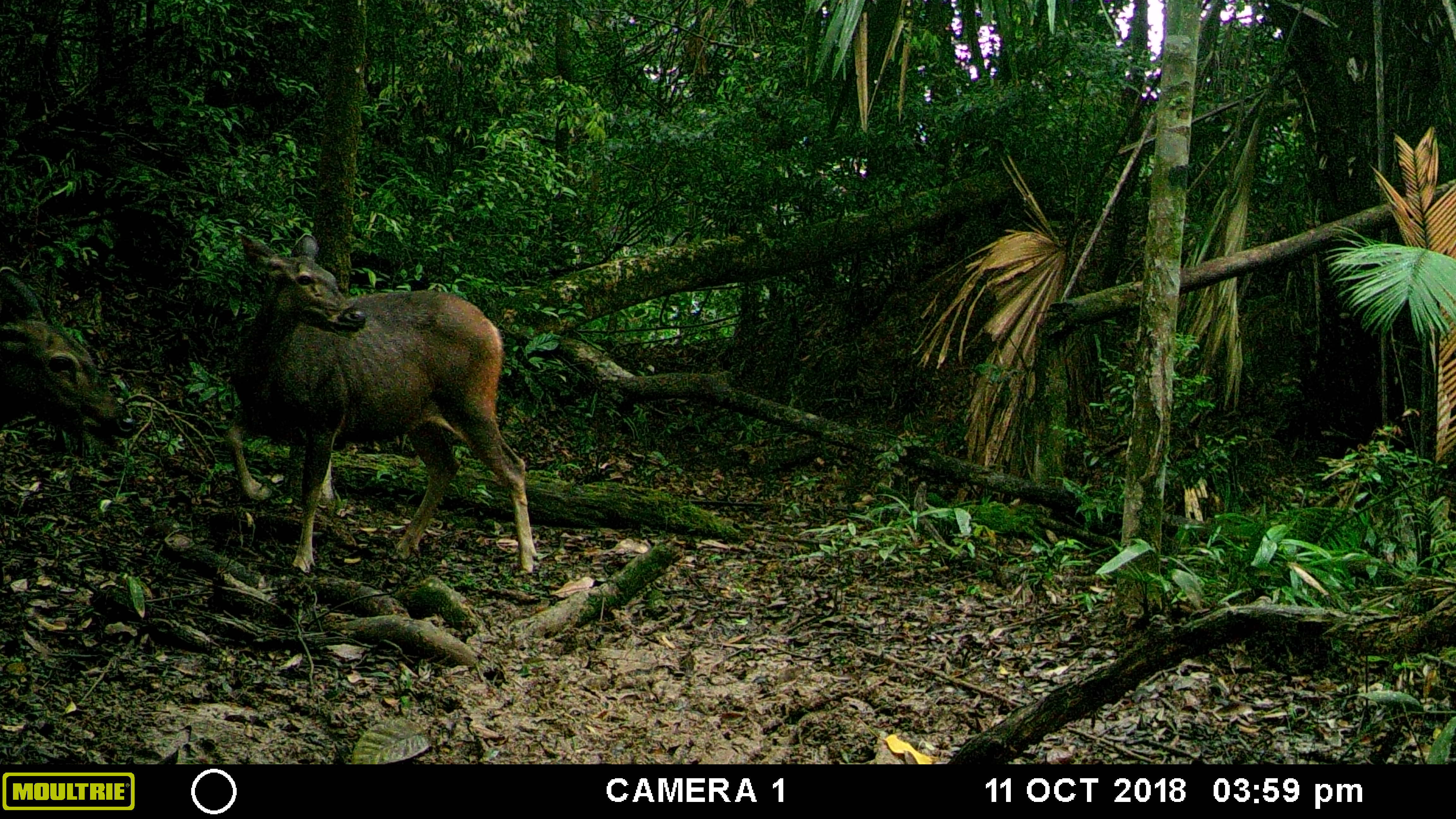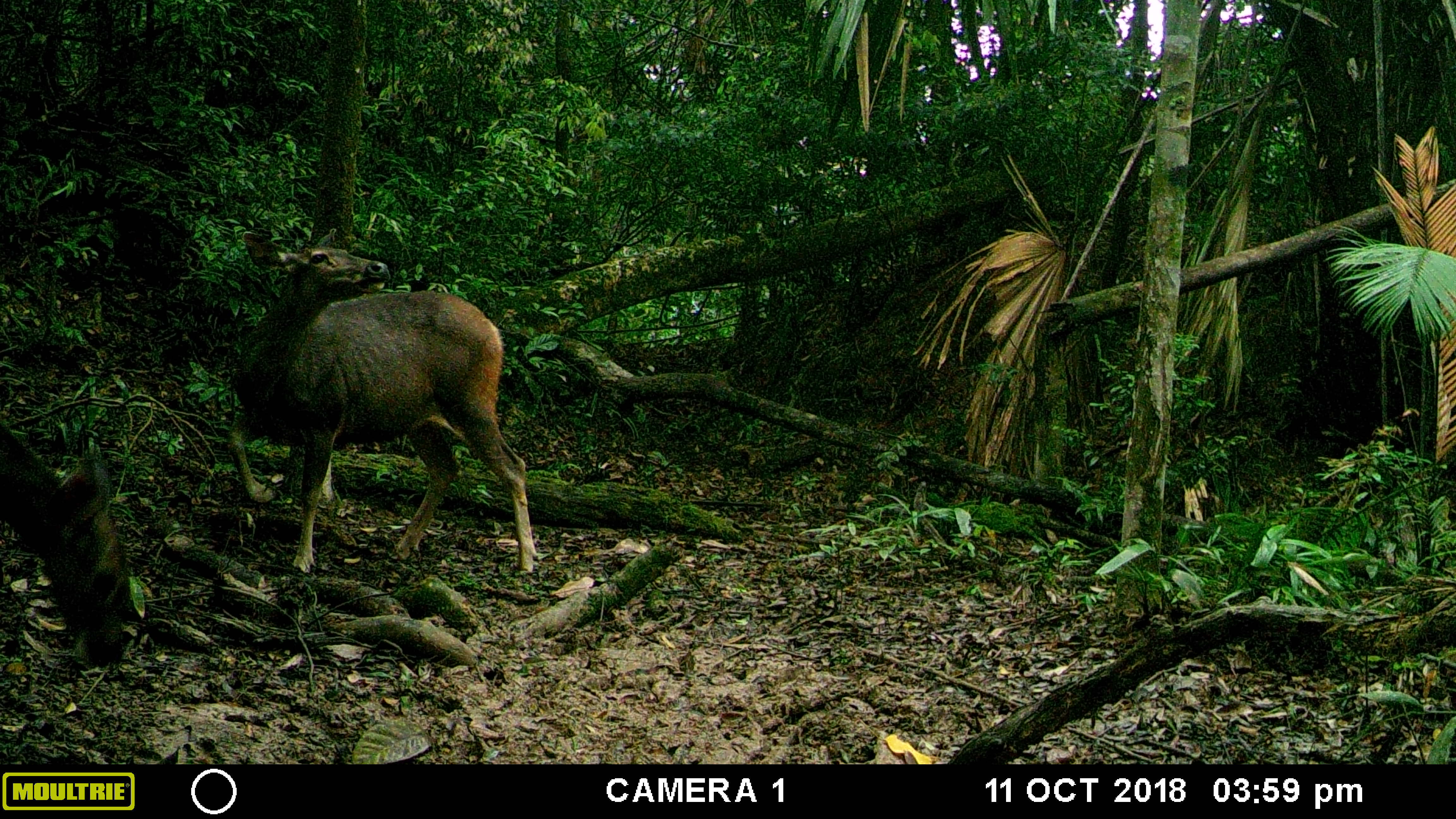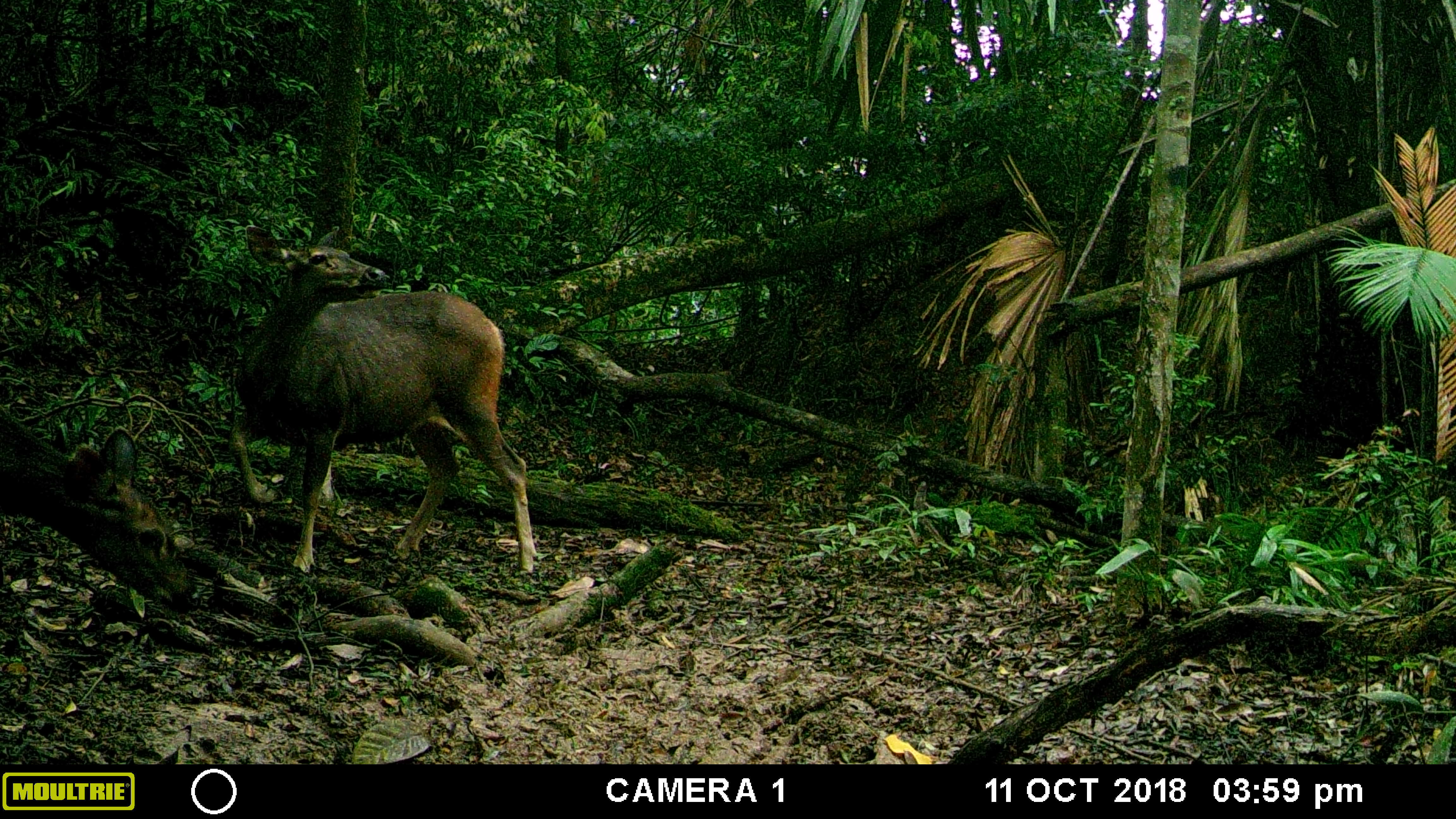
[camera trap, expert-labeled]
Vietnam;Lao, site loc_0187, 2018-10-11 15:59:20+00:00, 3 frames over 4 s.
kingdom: Animalia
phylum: Chordata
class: Mammalia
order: Artiodactyla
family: Cervidae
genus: Rusa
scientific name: Rusa unicolor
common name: sambar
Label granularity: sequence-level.